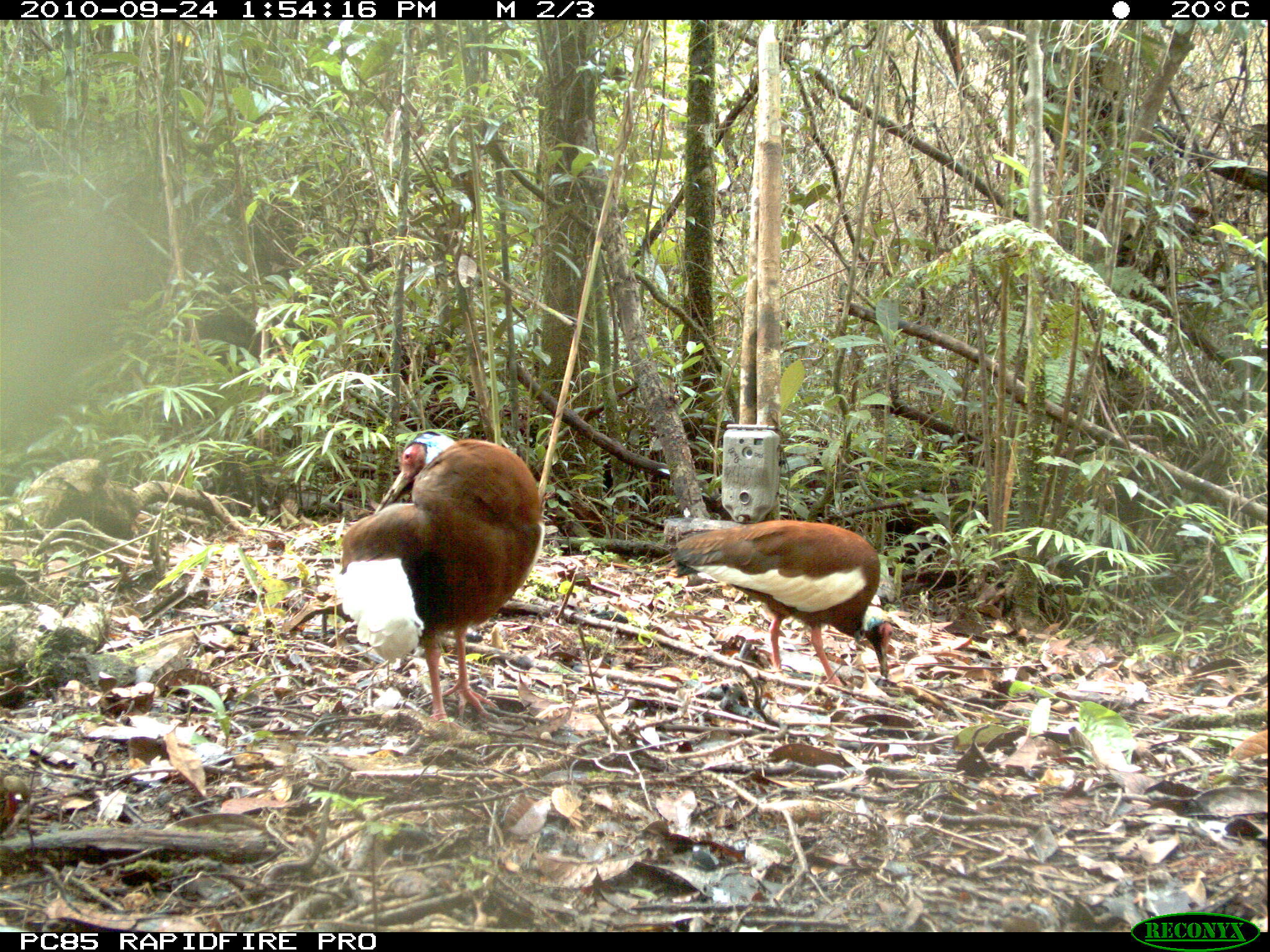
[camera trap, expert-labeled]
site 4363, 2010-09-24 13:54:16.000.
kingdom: Animalia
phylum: Chordata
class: Aves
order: Pelecaniformes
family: Threskiornithidae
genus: Lophotibis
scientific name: Lophotibis cristata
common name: madagascar ibis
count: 1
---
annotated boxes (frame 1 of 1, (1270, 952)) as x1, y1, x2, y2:
lophotibis cristata: 338, 430, 545, 732; 668, 518, 888, 698